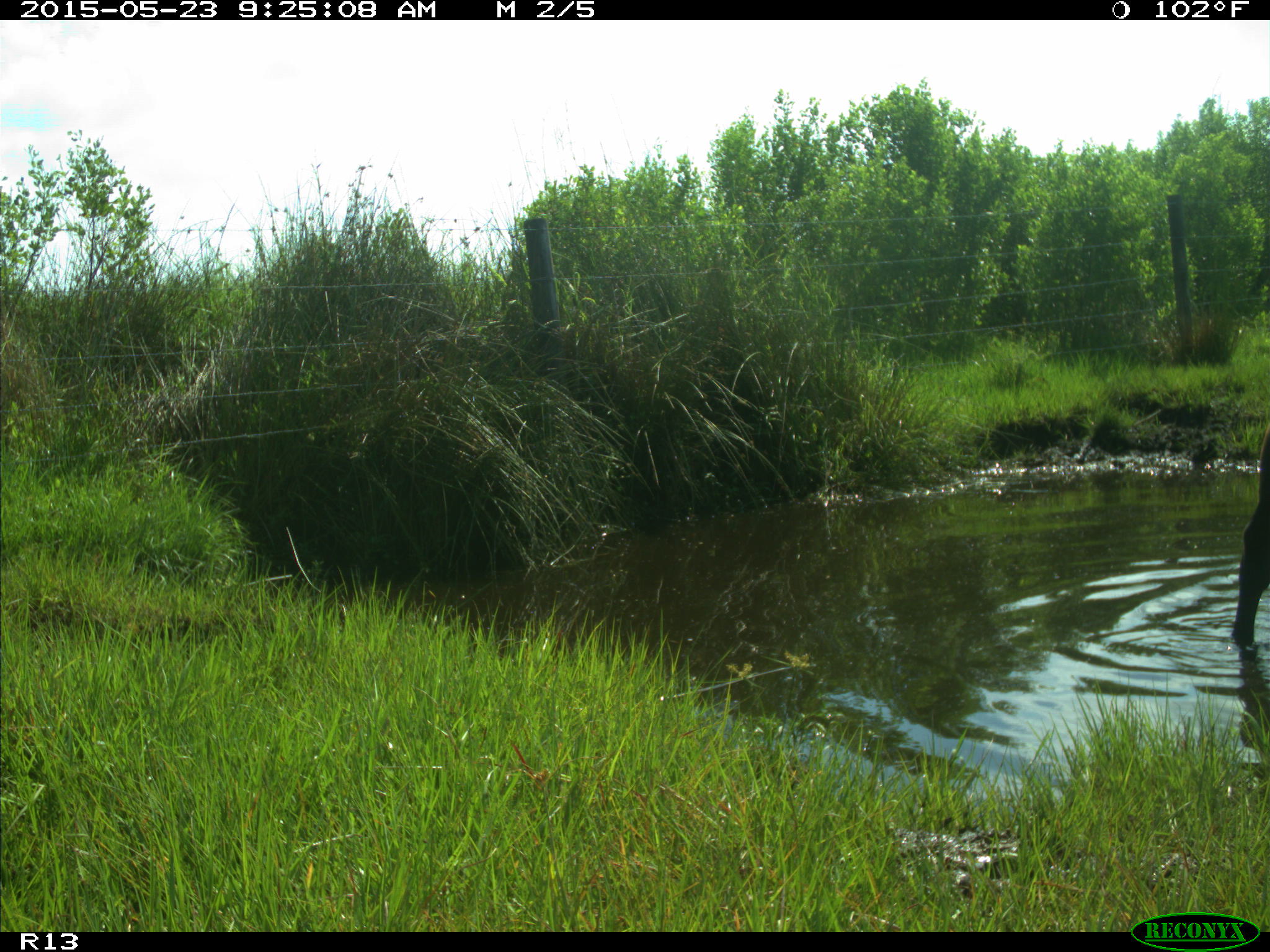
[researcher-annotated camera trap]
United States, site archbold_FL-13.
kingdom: Animalia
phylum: Chordata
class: Mammalia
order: Artiodactyla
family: Bovidae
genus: Bos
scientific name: Bos taurus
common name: domestic cow